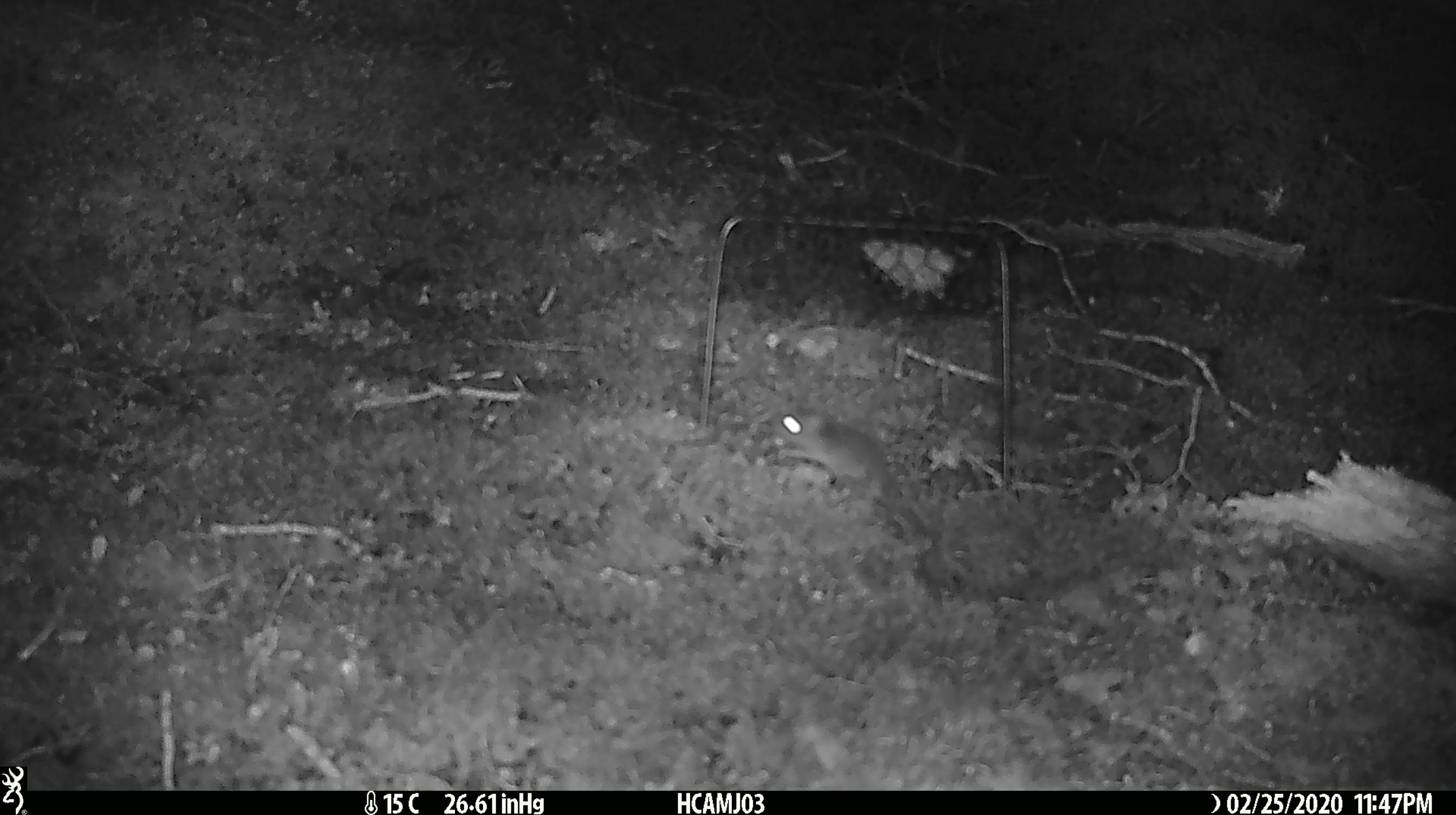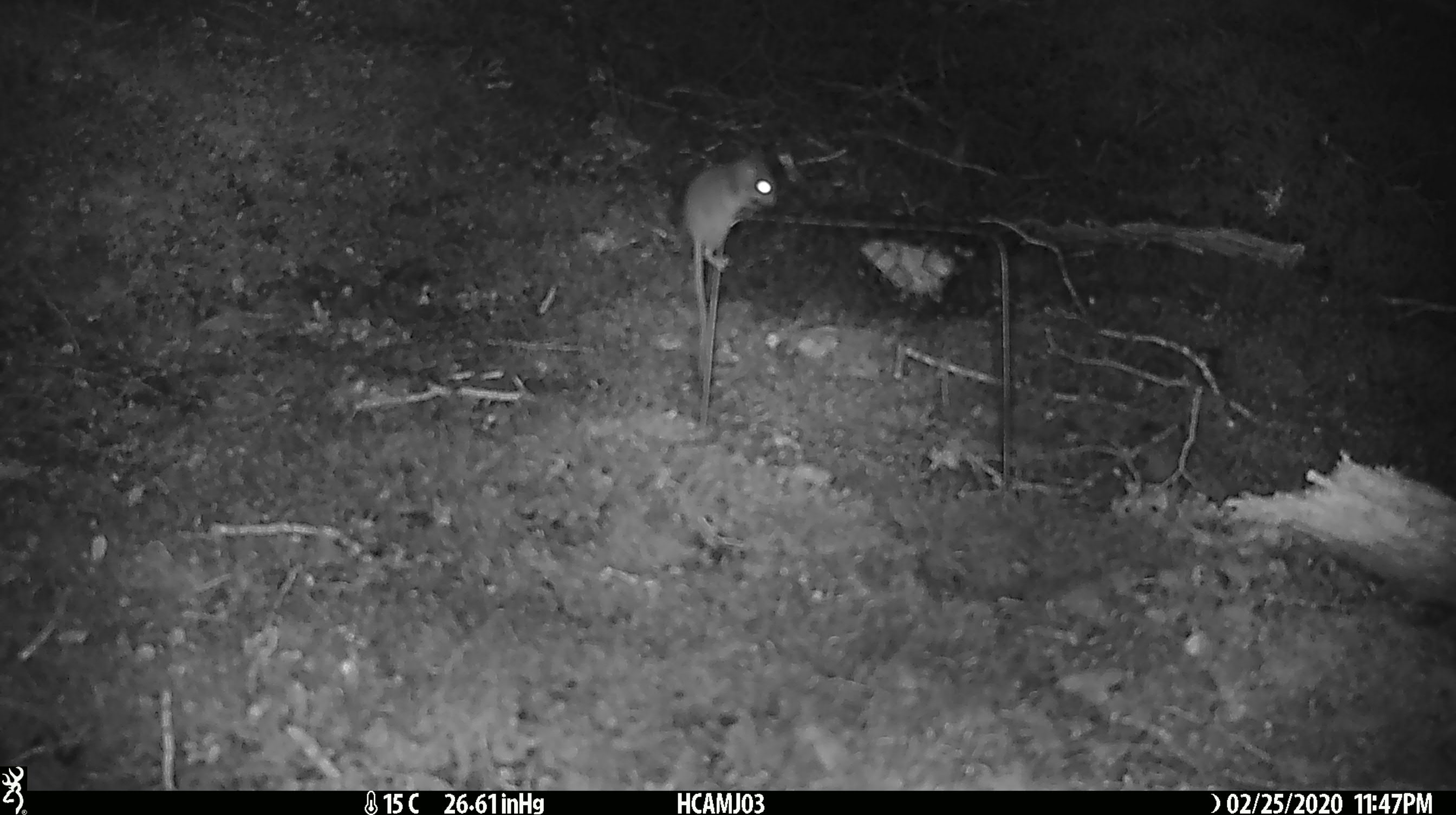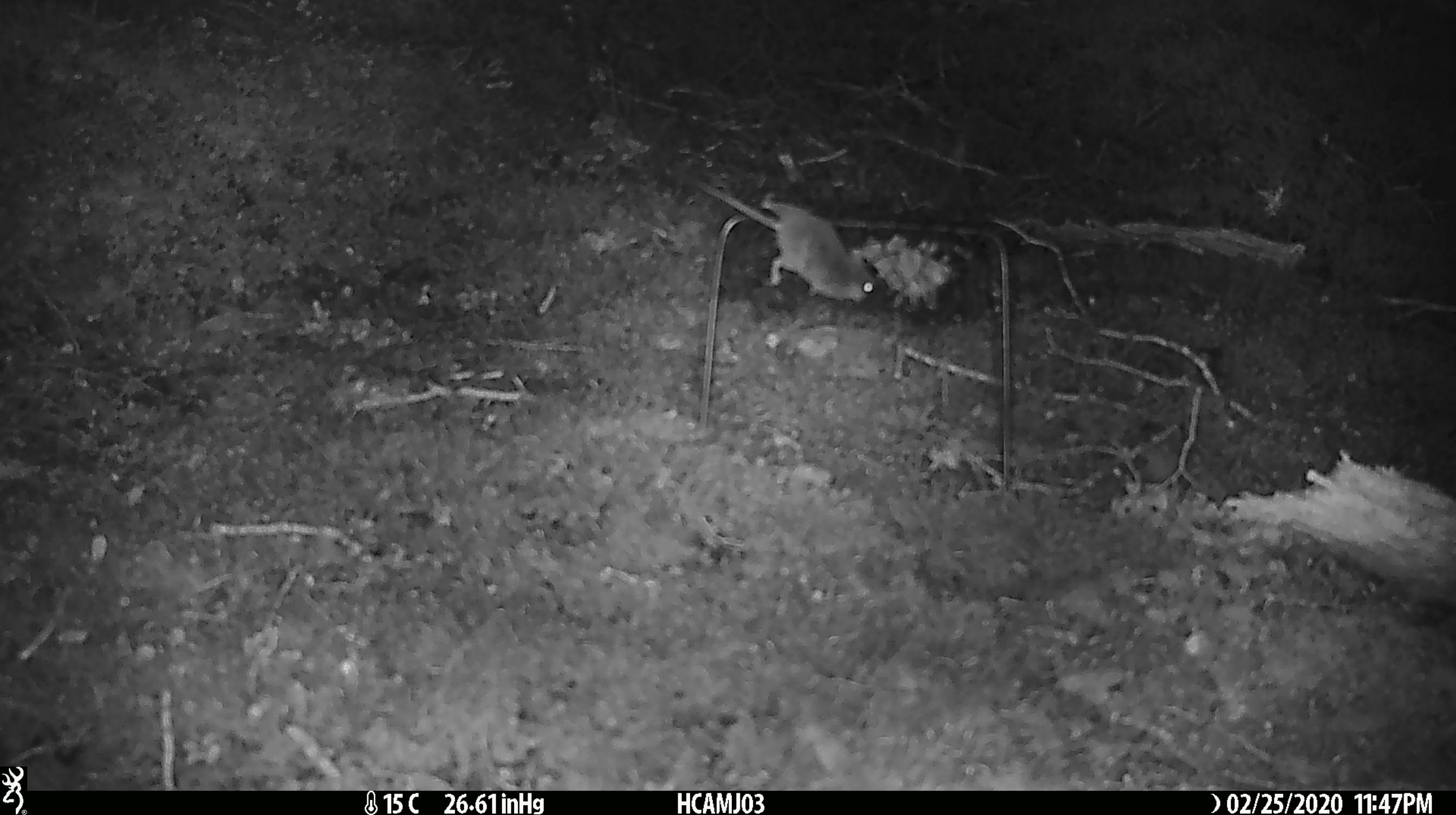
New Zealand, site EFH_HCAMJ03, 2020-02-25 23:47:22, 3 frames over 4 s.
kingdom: Animalia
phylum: Chordata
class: Mammalia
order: Rodentia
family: Muridae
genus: Mus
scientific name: Mus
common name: mouse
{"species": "mouse (Mus)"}